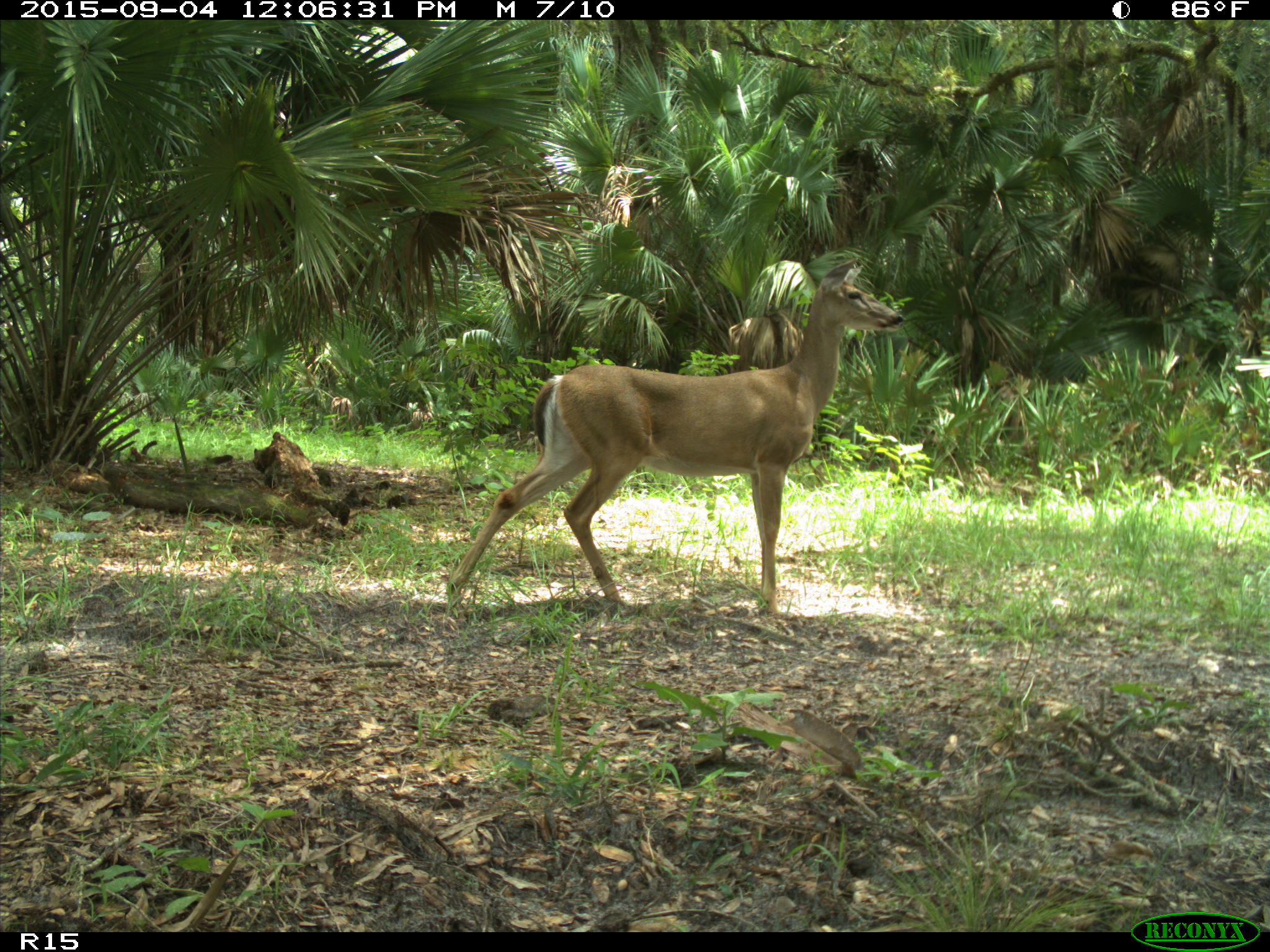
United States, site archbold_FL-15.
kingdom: Animalia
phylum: Chordata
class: Mammalia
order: Artiodactyla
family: Cervidae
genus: Odocoileus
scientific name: Odocoileus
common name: deer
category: unidentified deer